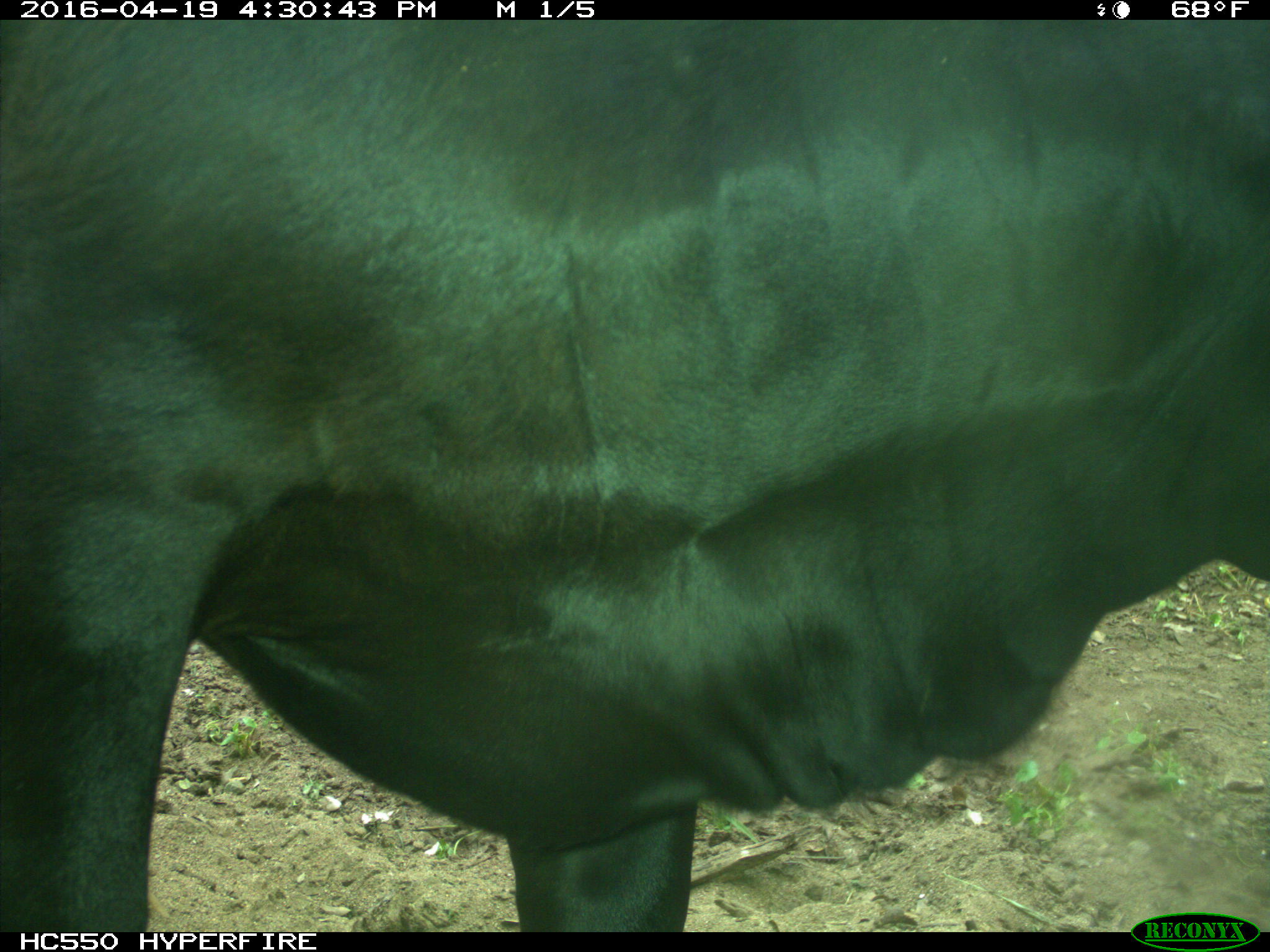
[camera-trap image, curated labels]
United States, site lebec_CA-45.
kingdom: Animalia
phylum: Chordata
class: Mammalia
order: Artiodactyla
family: Bovidae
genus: Bos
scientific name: Bos taurus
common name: domestic cow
Bos taurus (domestic cow).